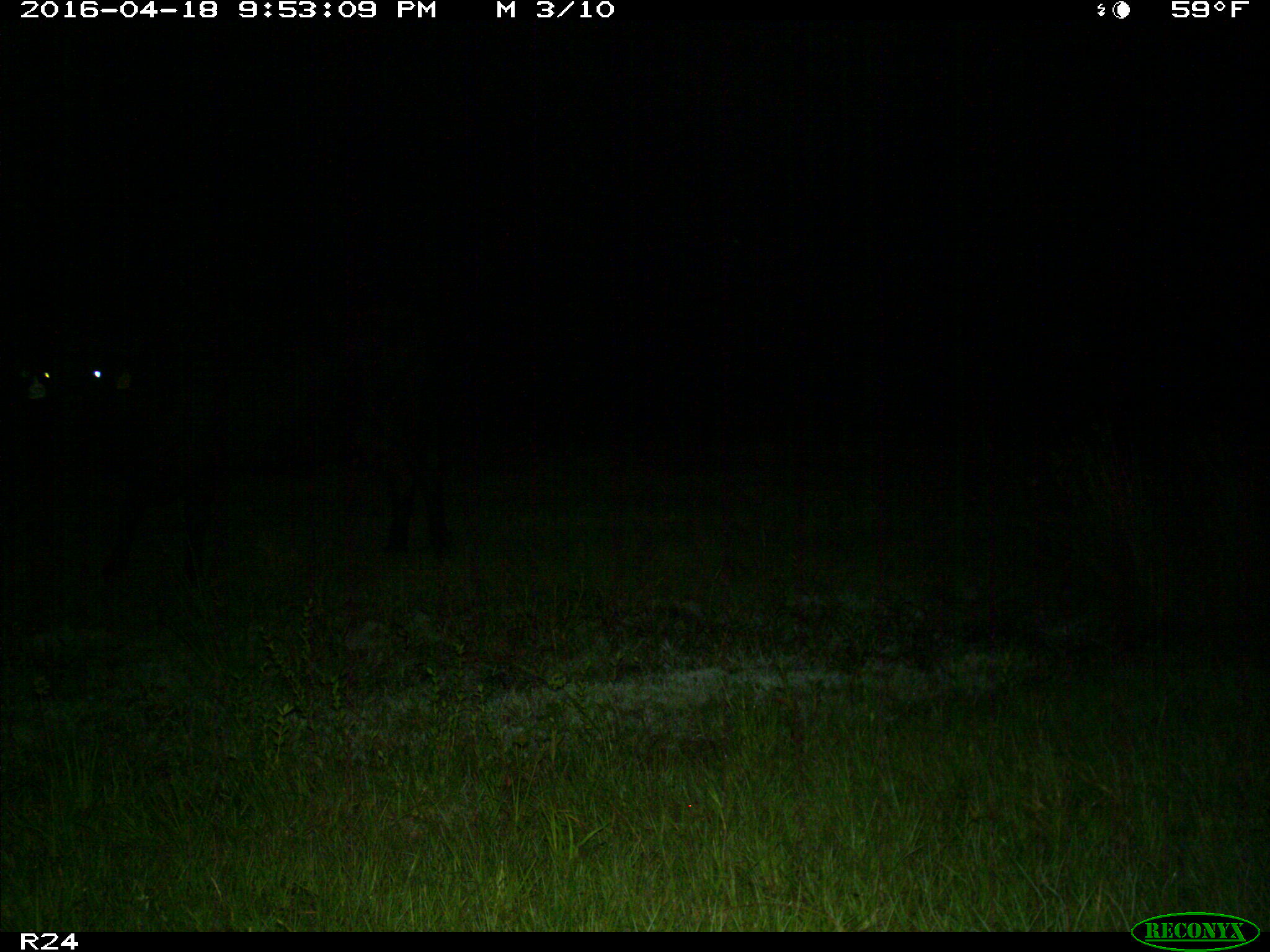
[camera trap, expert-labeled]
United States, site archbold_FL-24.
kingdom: Animalia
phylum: Chordata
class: Mammalia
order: Artiodactyla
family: Bovidae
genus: Bos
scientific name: Bos taurus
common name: domestic cow